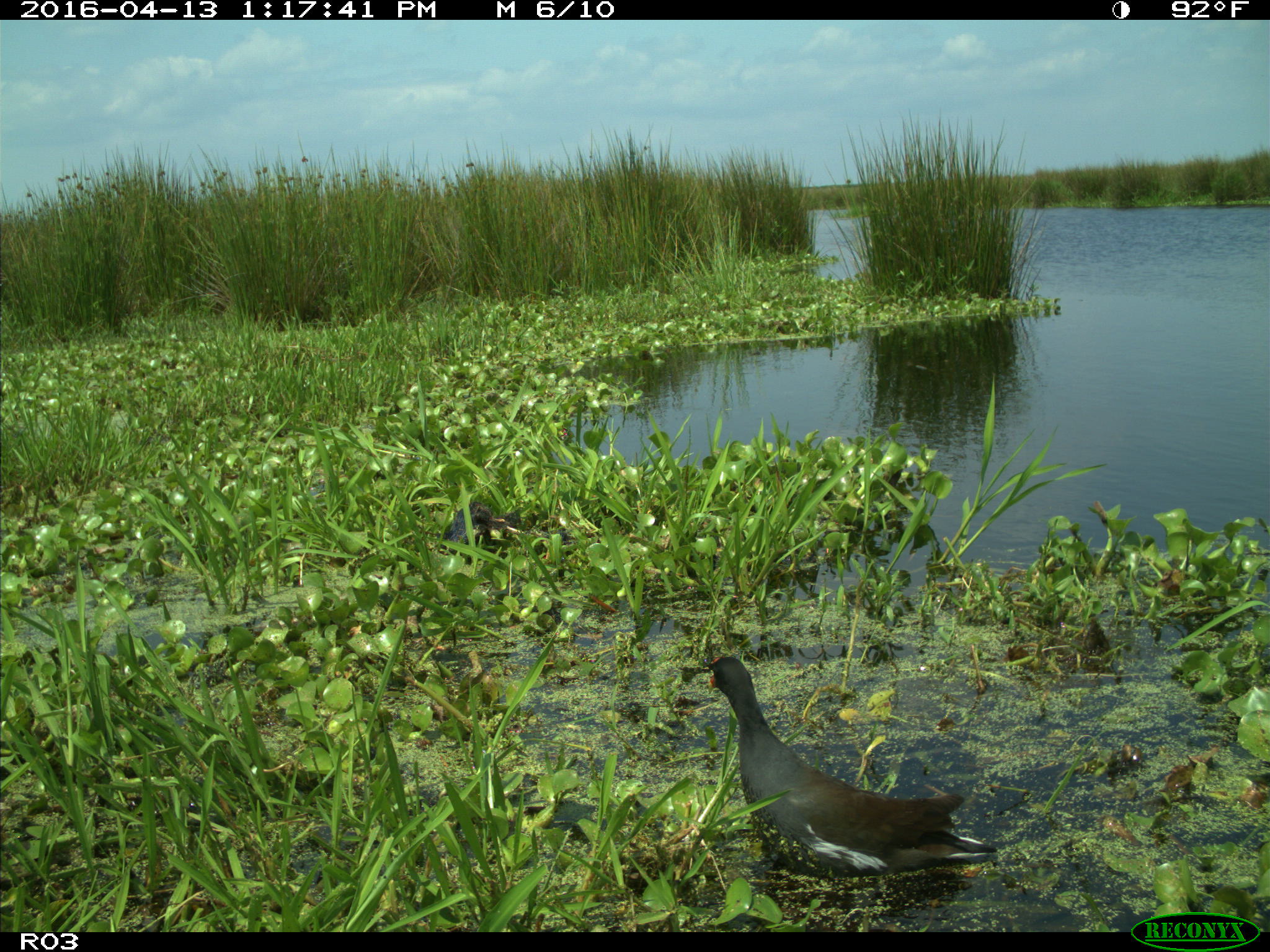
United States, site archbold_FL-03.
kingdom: Animalia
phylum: Chordata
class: Aves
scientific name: Aves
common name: birds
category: unidentified bird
Unidentified bird (birds) (Aves).